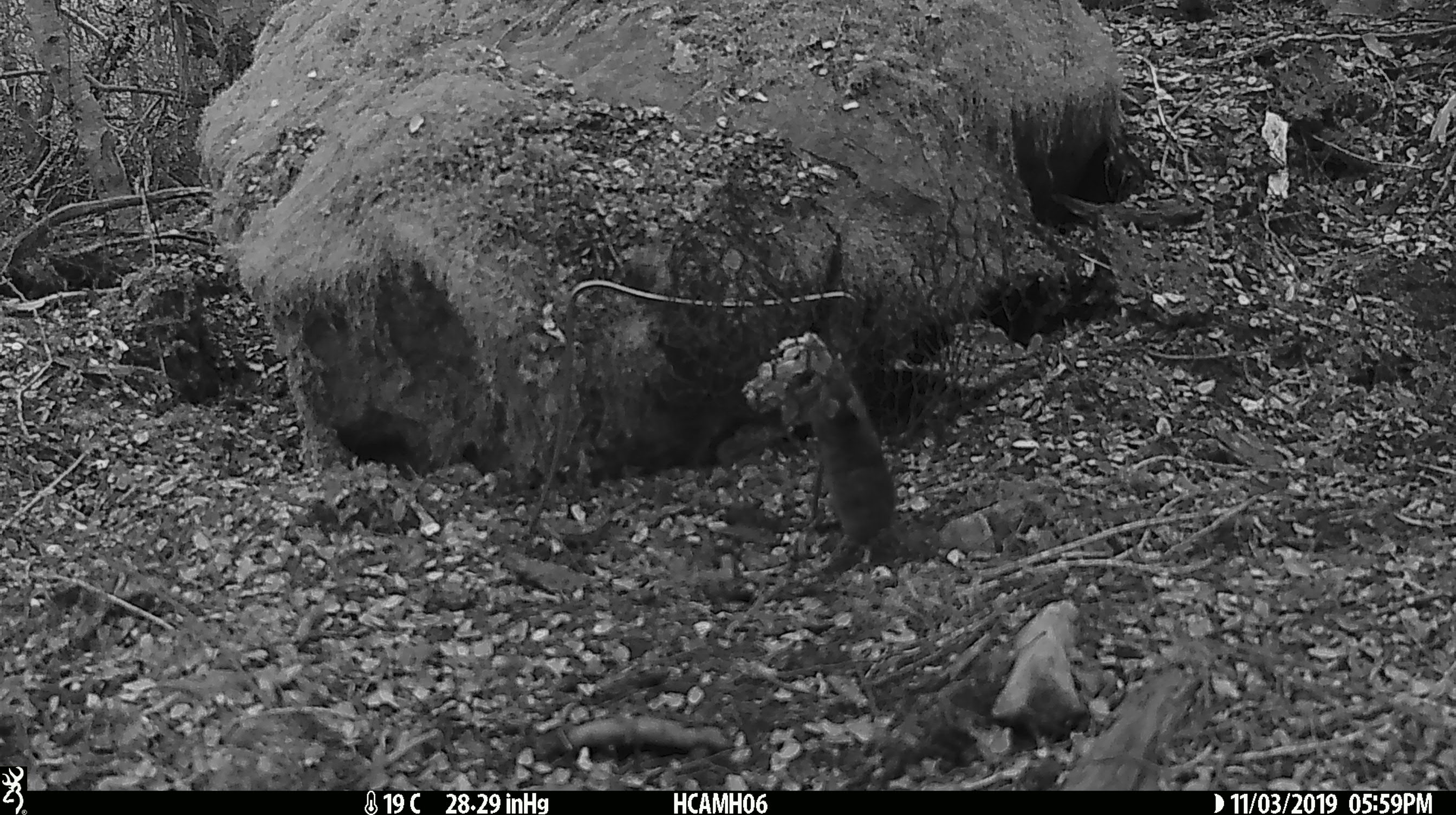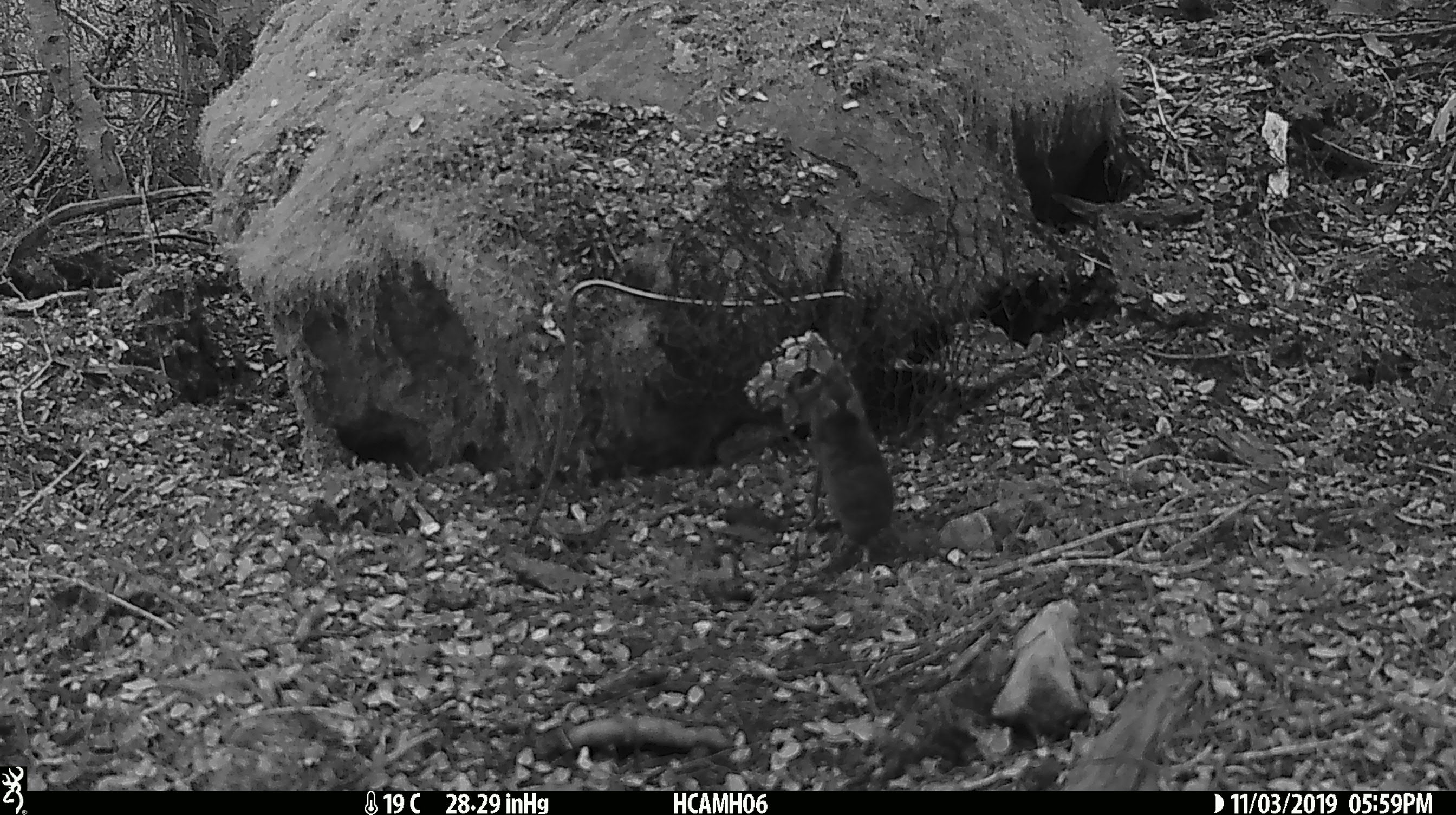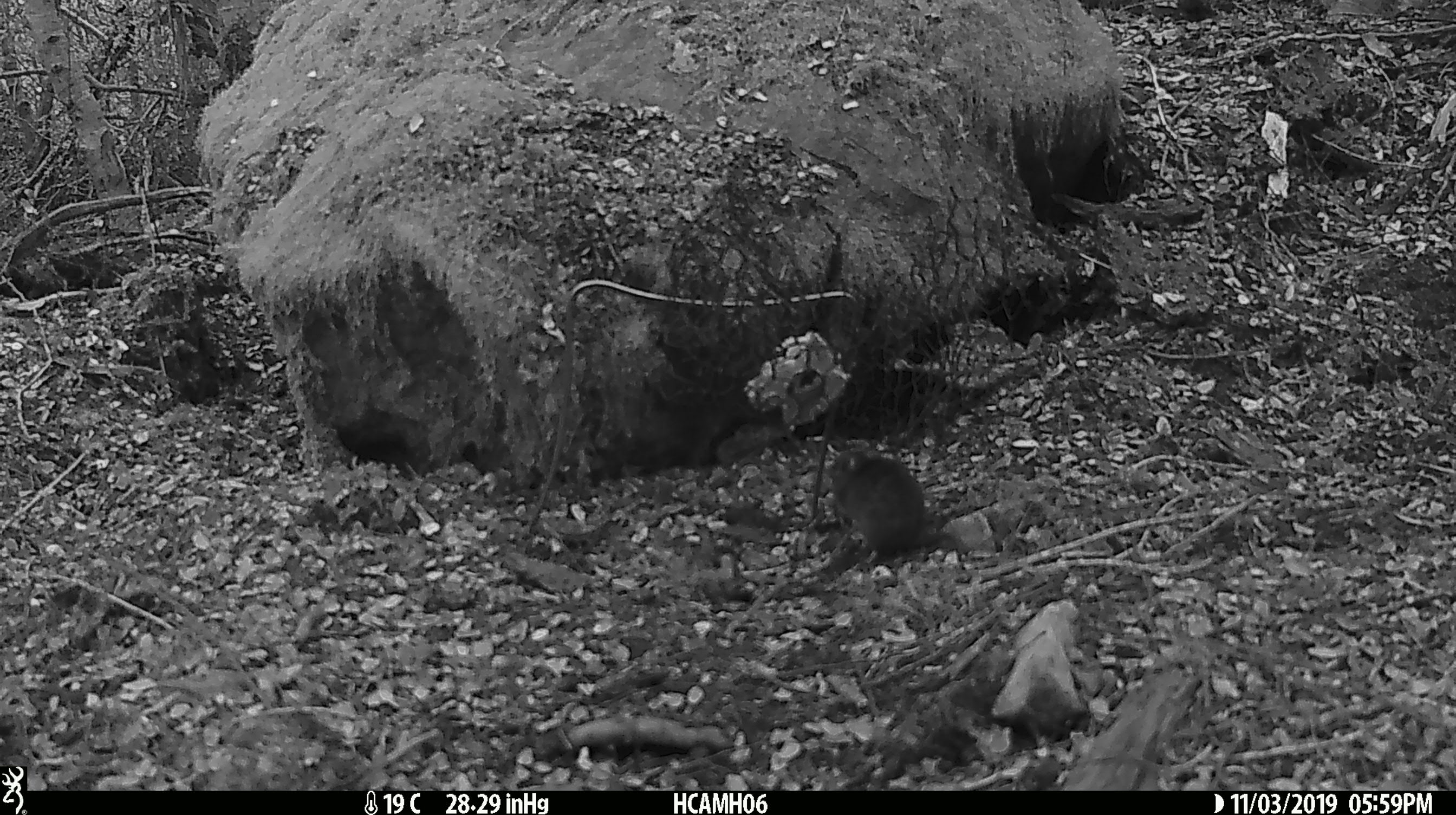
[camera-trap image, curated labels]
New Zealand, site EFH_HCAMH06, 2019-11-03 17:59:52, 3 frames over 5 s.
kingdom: Animalia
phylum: Chordata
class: Mammalia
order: Rodentia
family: Muridae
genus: Mus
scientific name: Mus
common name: mouse